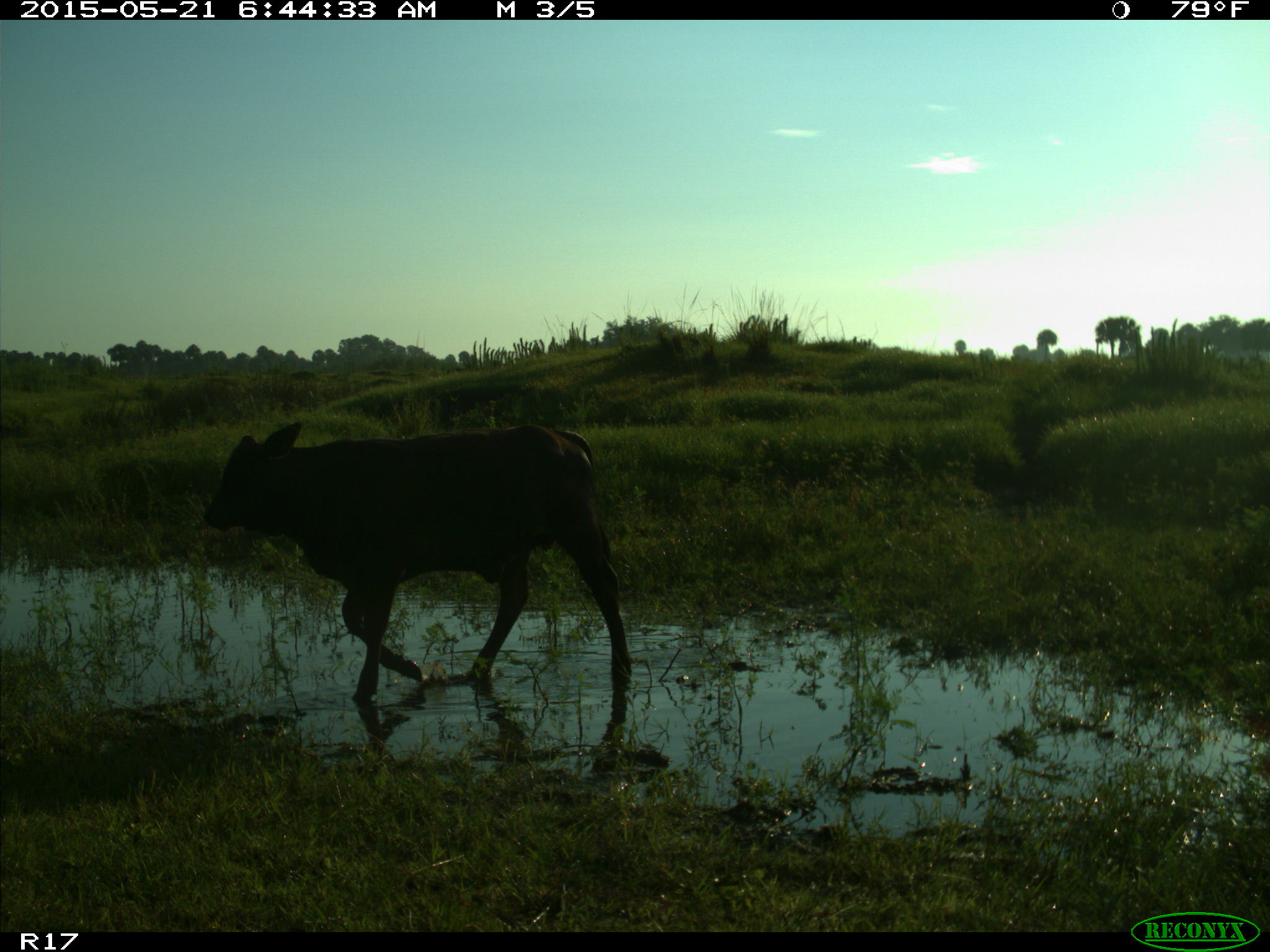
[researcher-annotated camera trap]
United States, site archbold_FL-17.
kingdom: Animalia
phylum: Chordata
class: Mammalia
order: Artiodactyla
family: Bovidae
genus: Bos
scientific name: Bos taurus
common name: domestic cow